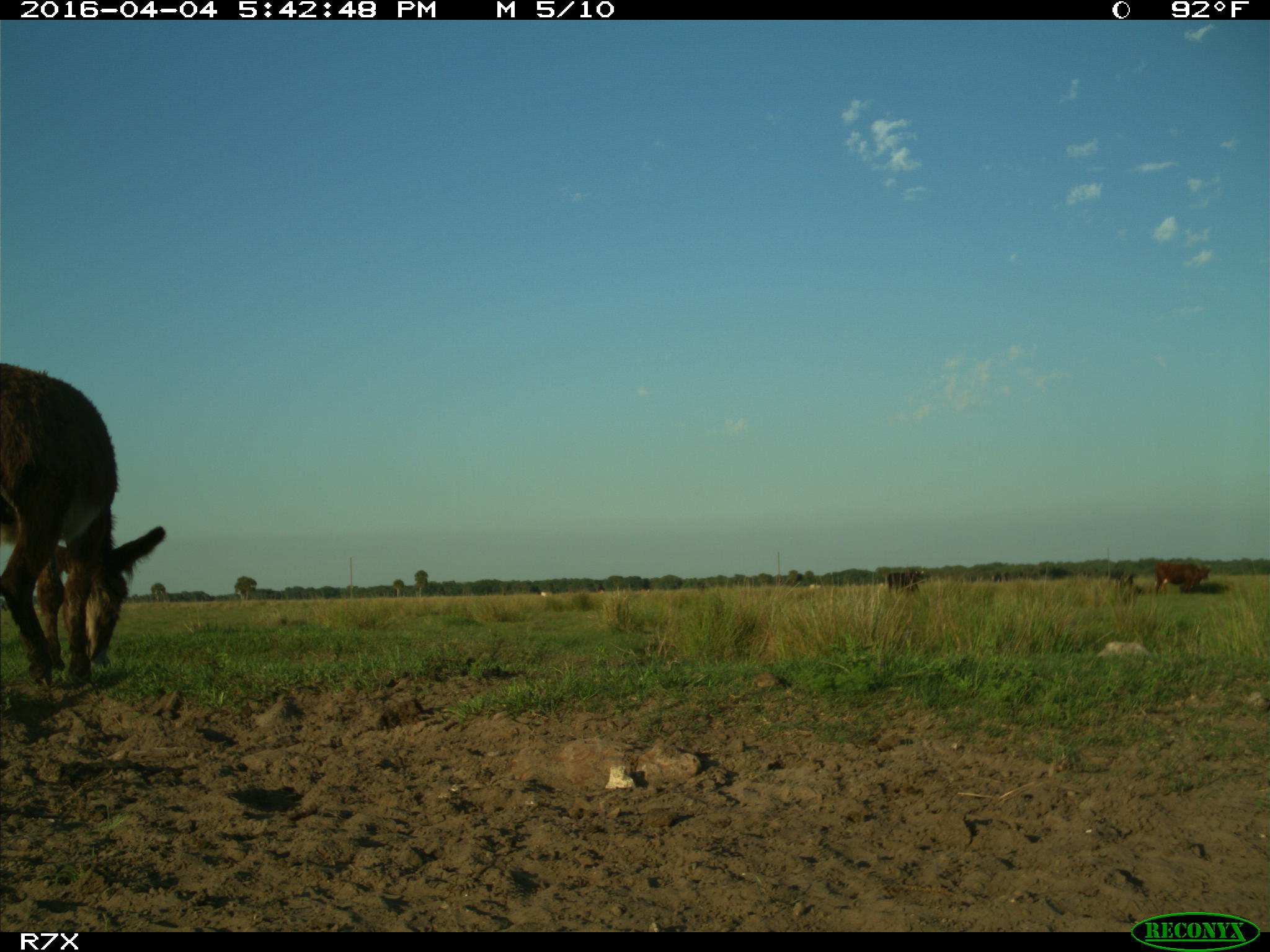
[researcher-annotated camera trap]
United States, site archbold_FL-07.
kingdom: Animalia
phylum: Chordata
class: Mammalia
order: Artiodactyla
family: Bovidae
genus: Bos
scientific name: Bos taurus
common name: domestic cow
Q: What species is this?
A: Bos taurus (domestic cow).